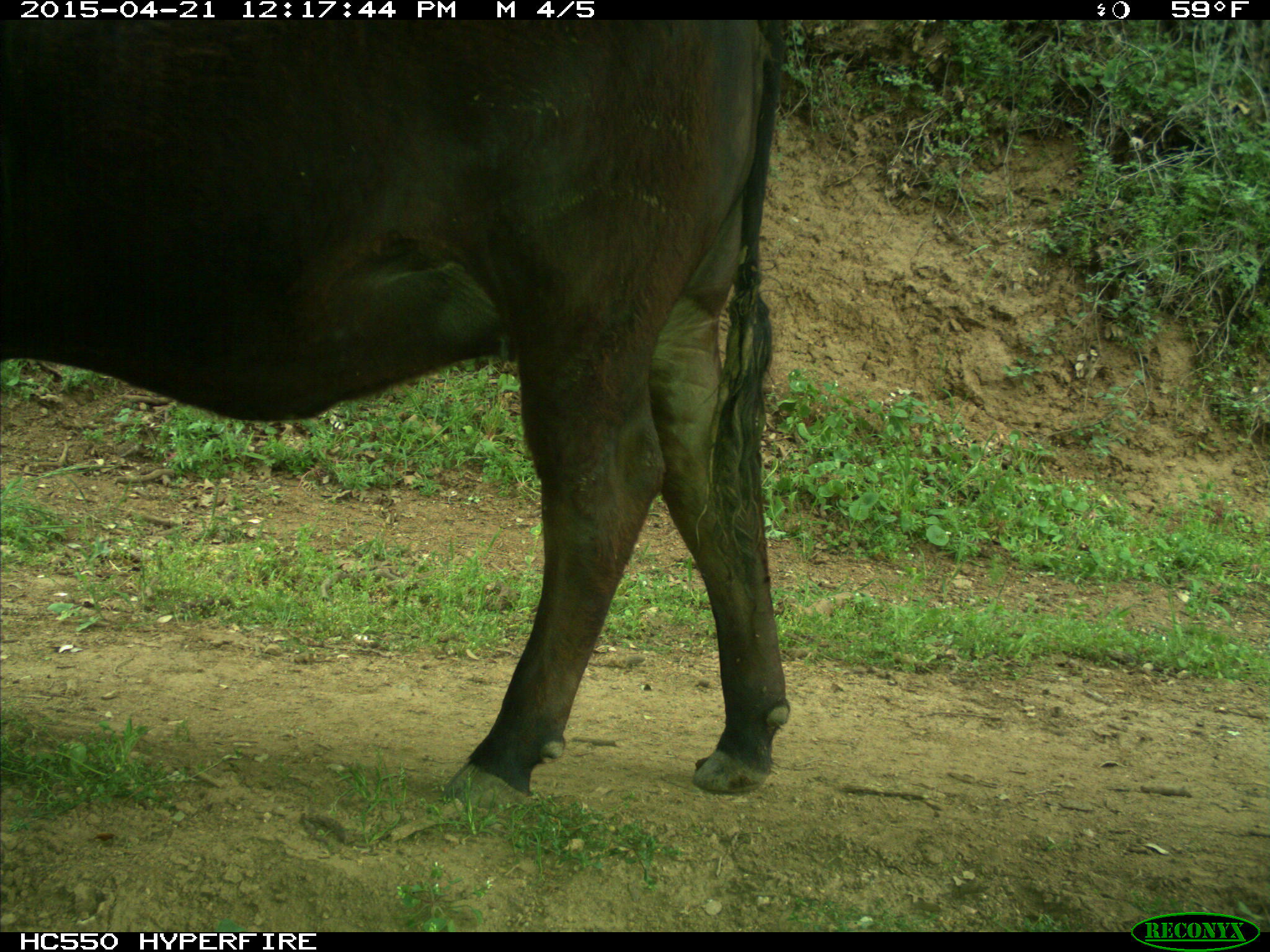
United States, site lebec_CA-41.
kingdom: Animalia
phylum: Chordata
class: Mammalia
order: Artiodactyla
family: Bovidae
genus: Bos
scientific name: Bos taurus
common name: domestic cow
Bos taurus (domestic cow).